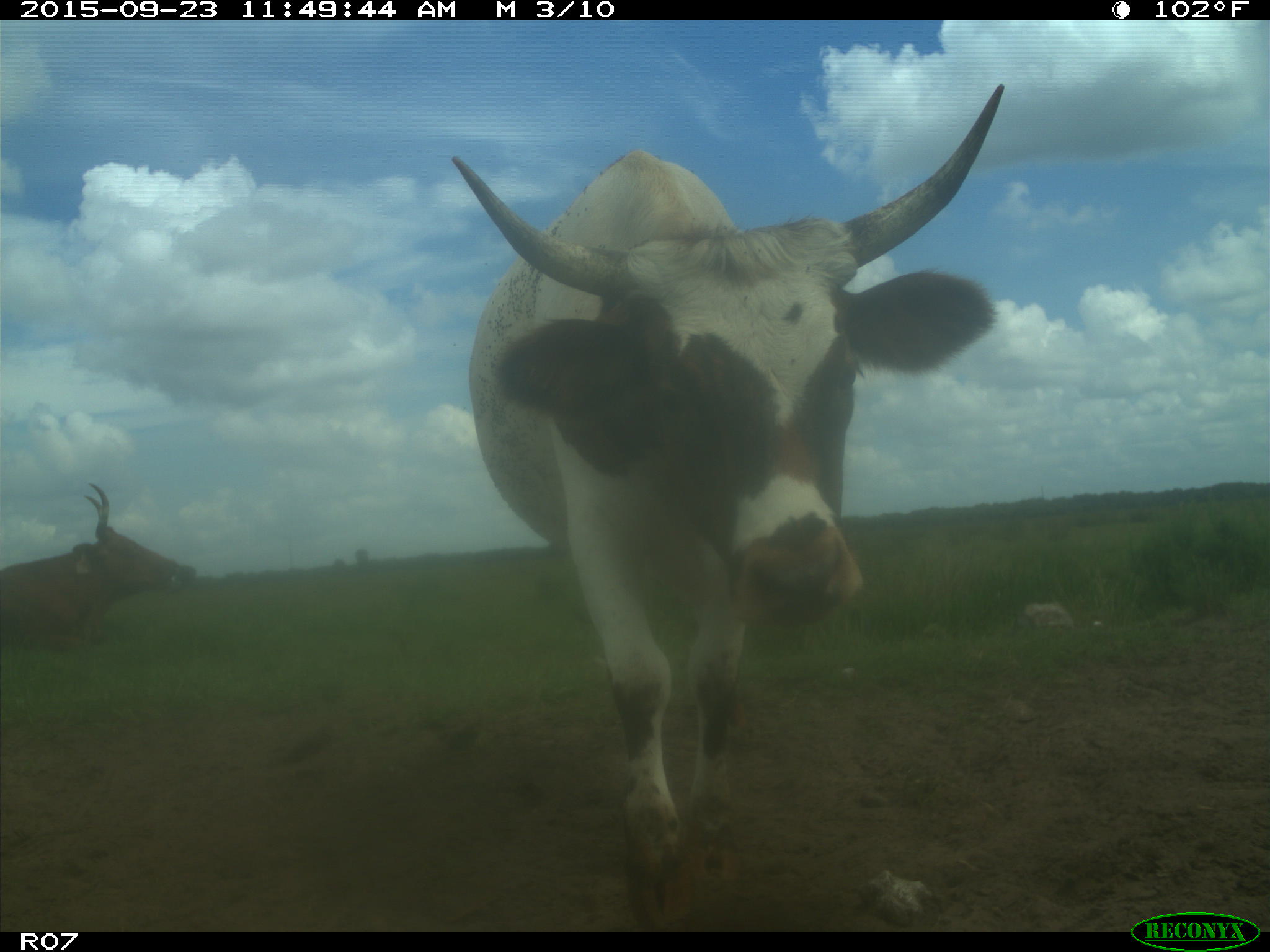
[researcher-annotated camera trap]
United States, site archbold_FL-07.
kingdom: Animalia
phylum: Chordata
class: Mammalia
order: Artiodactyla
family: Bovidae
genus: Bos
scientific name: Bos taurus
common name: domestic cow